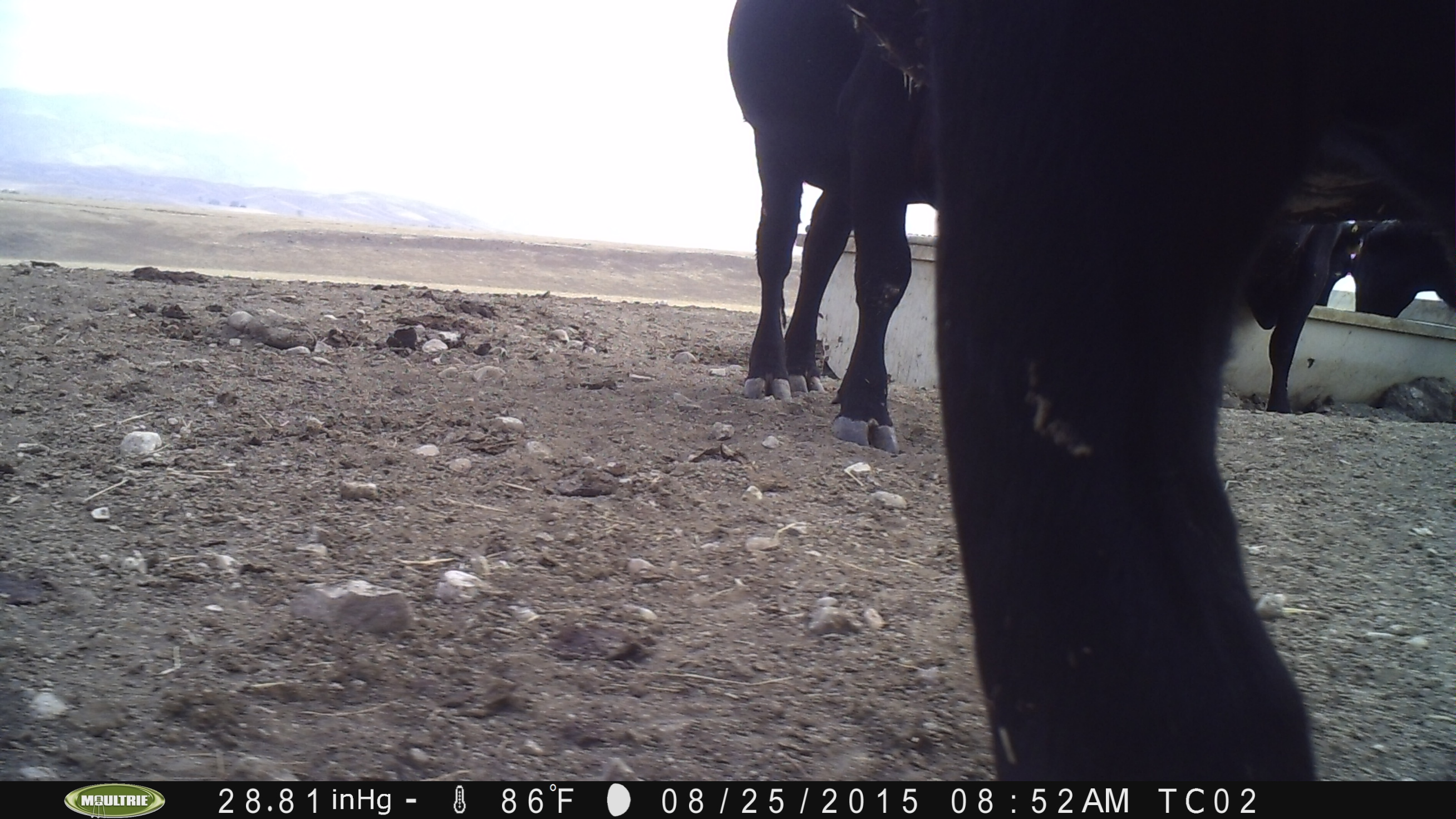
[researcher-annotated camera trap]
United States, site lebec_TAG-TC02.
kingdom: Animalia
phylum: Chordata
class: Mammalia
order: Artiodactyla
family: Bovidae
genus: Bos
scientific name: Bos taurus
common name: domestic cow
Bos taurus (domestic cow).